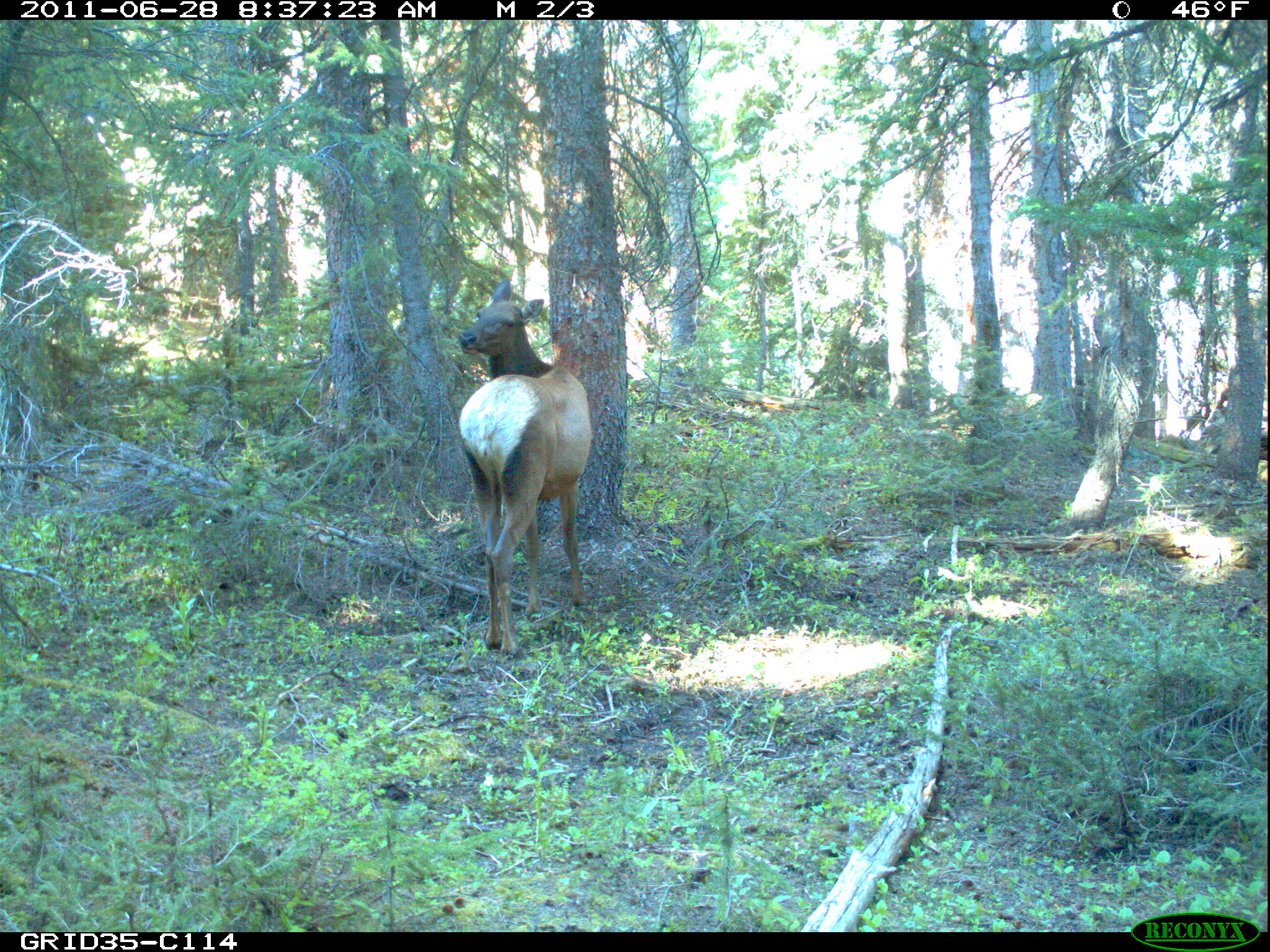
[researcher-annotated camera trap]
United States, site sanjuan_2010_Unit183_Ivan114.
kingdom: Animalia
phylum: Chordata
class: Mammalia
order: Artiodactyla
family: Cervidae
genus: Cervus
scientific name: Cervus elaphus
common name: red deer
Cervus elaphus (red deer).